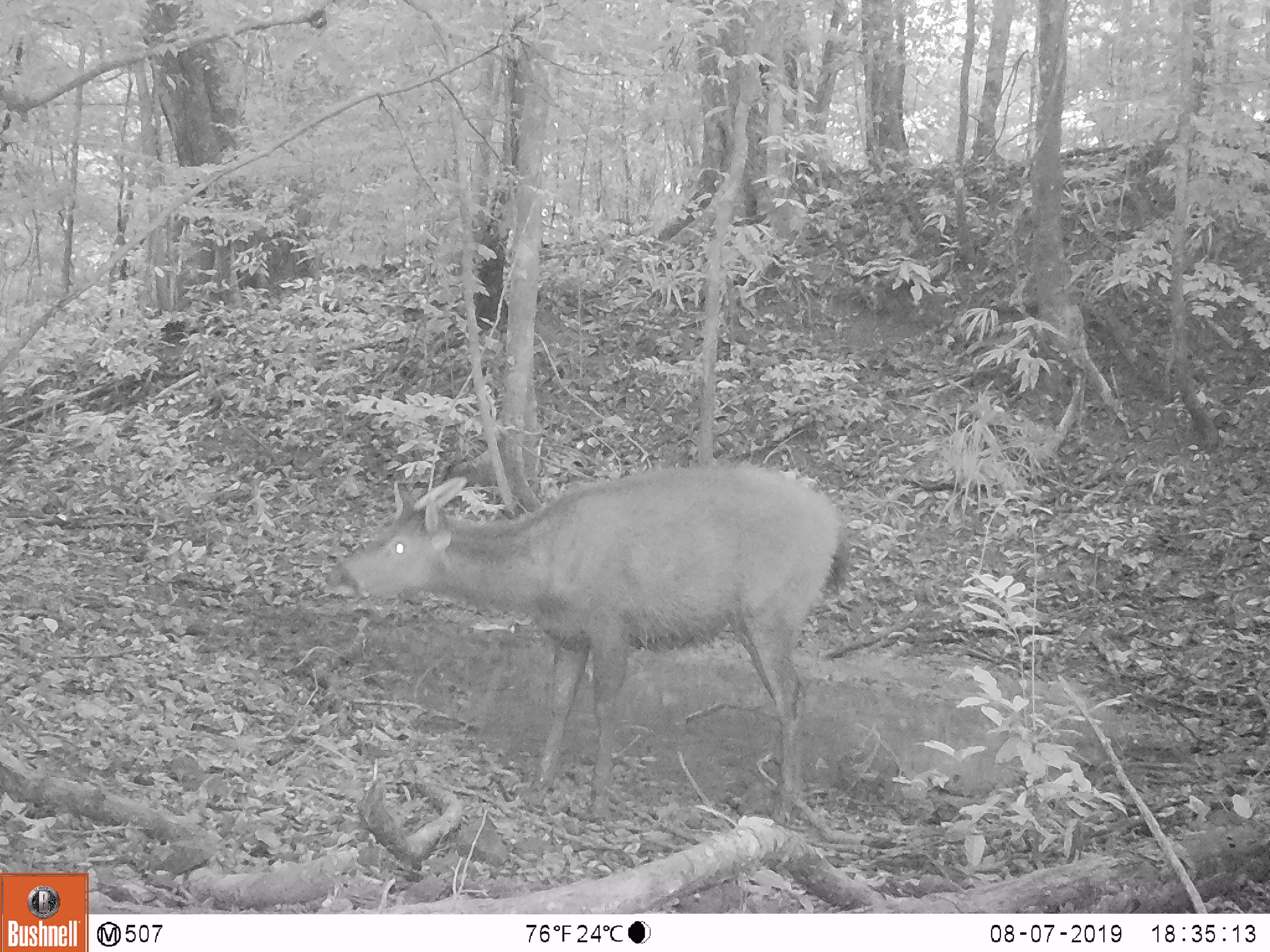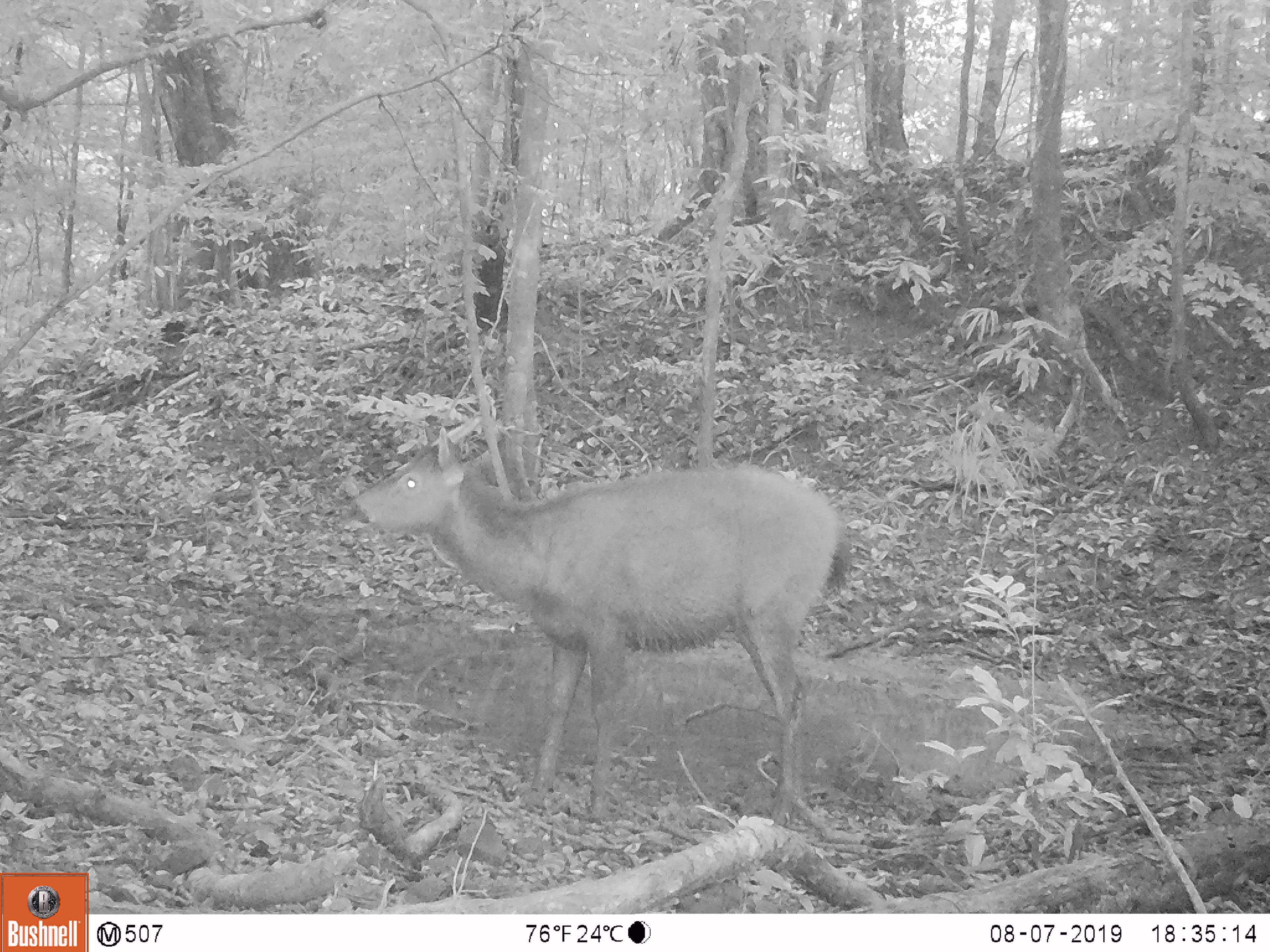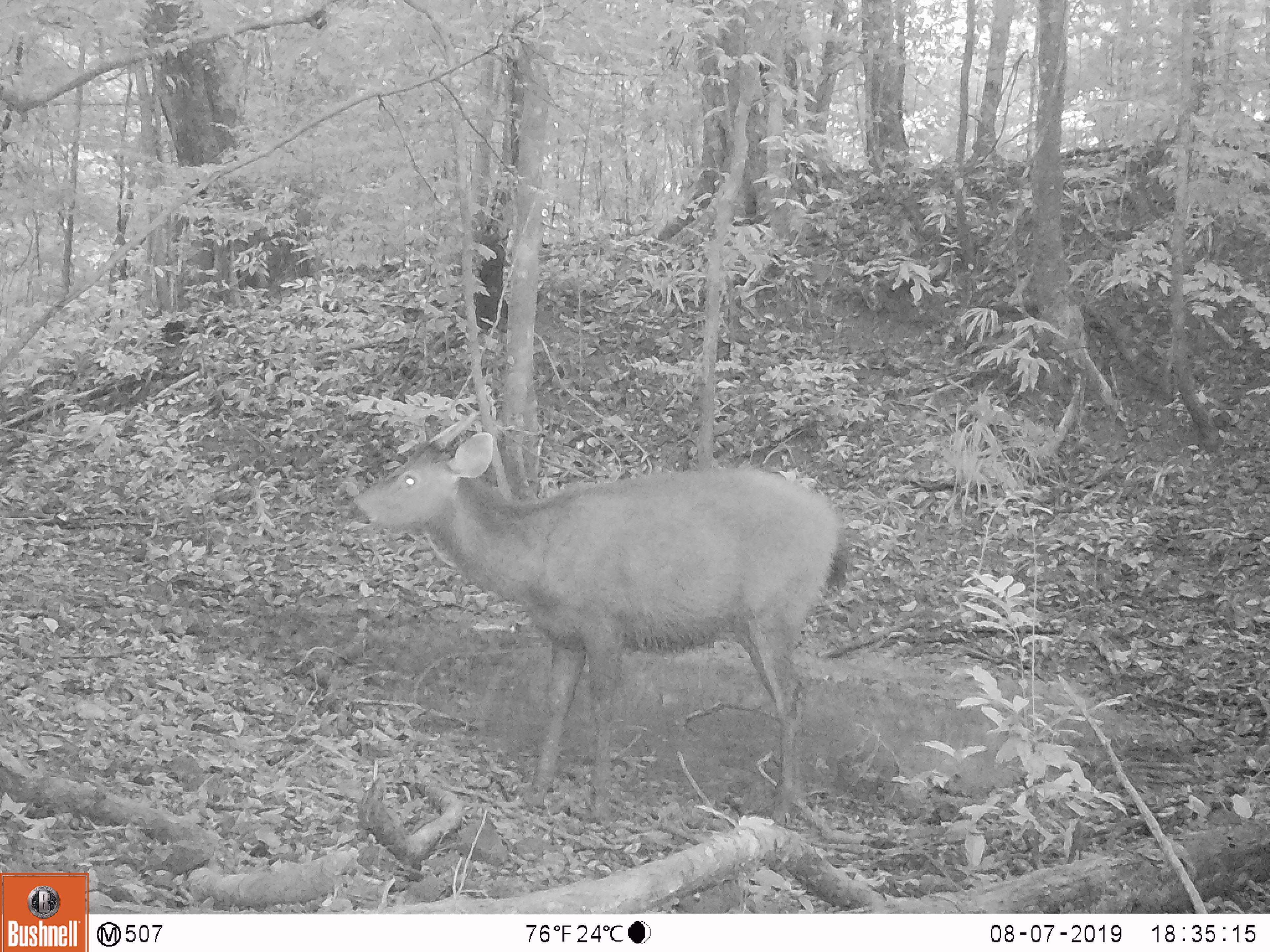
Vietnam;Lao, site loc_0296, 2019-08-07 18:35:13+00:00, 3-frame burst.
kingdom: Animalia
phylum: Chordata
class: Mammalia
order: Artiodactyla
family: Cervidae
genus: Rusa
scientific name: Rusa unicolor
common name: sambar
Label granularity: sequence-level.